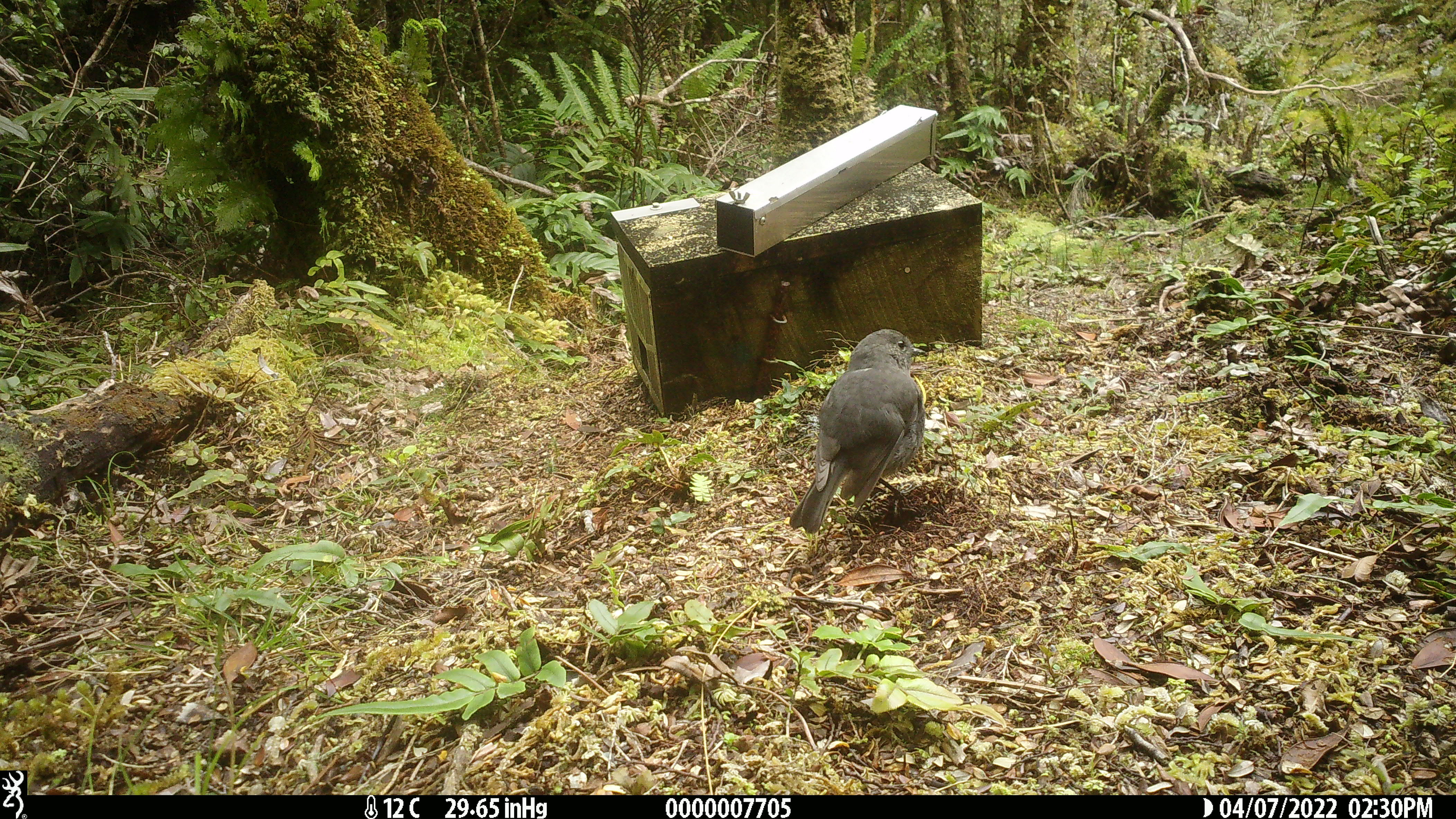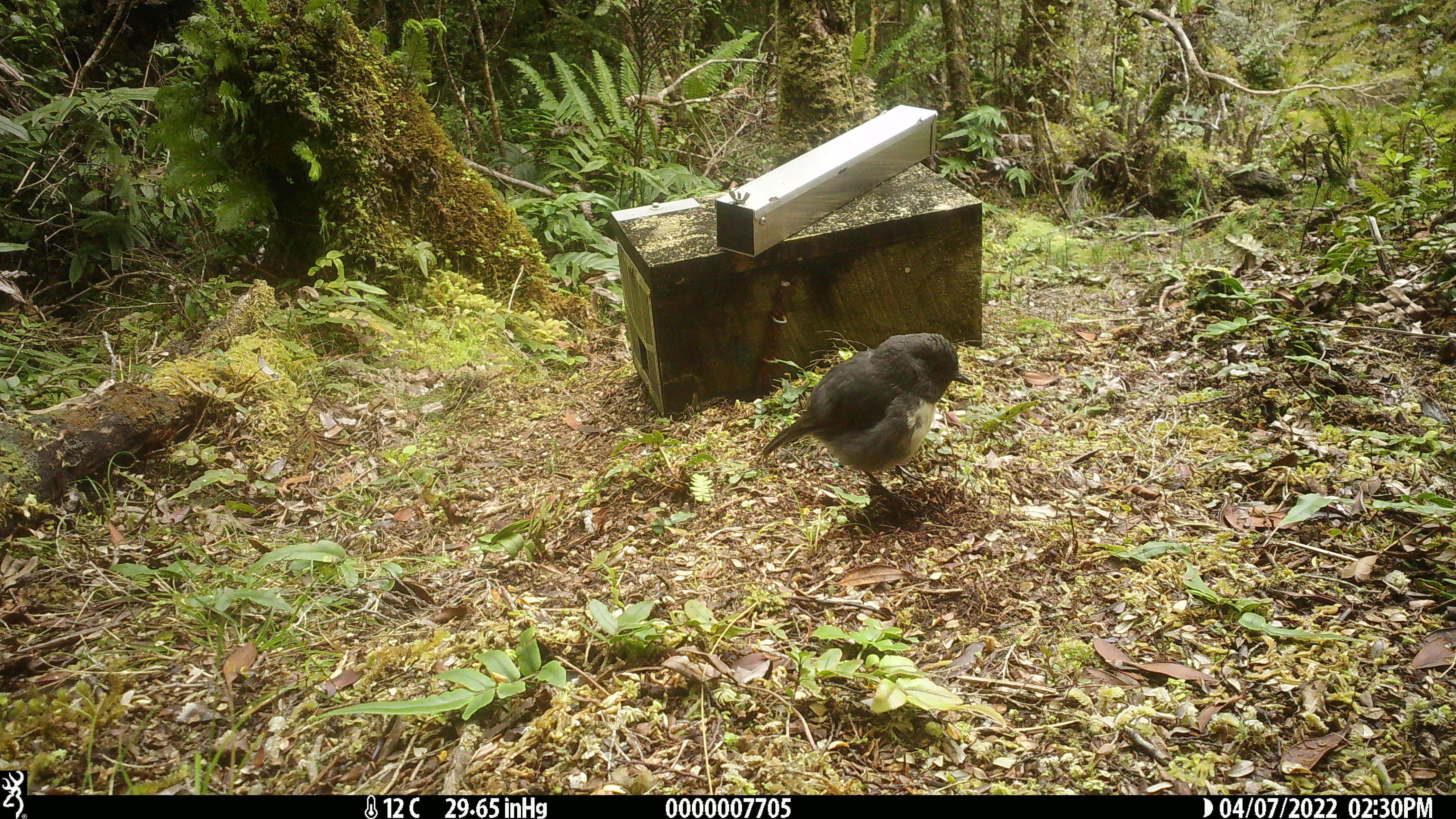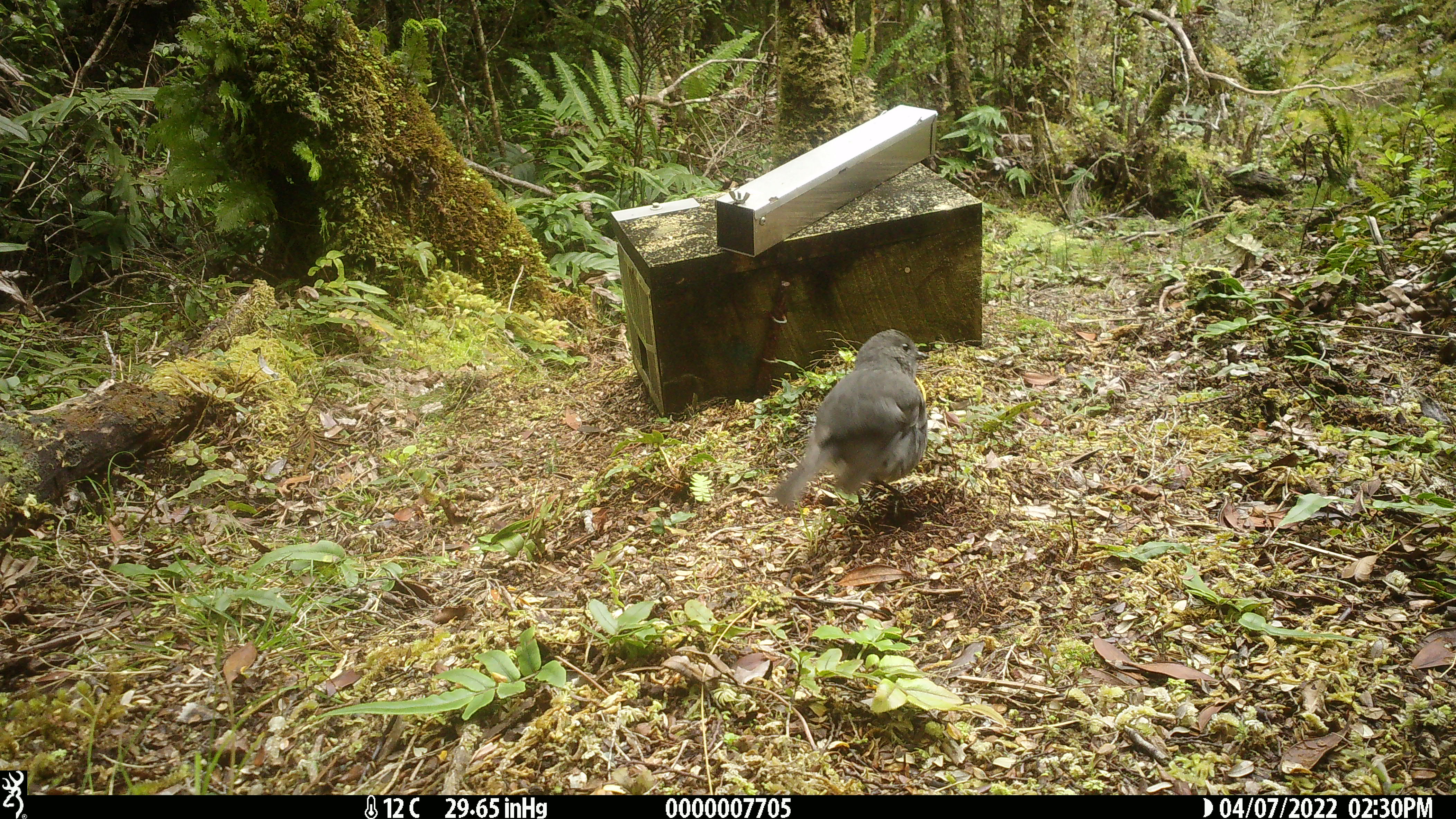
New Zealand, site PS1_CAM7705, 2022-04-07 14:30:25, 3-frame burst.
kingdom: Animalia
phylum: Chordata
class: Aves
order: Passeriformes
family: Petroicidae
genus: Petroica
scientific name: Petroica australis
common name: new zealand robin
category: robin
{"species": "robin (new zealand robin) (Petroica australis)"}